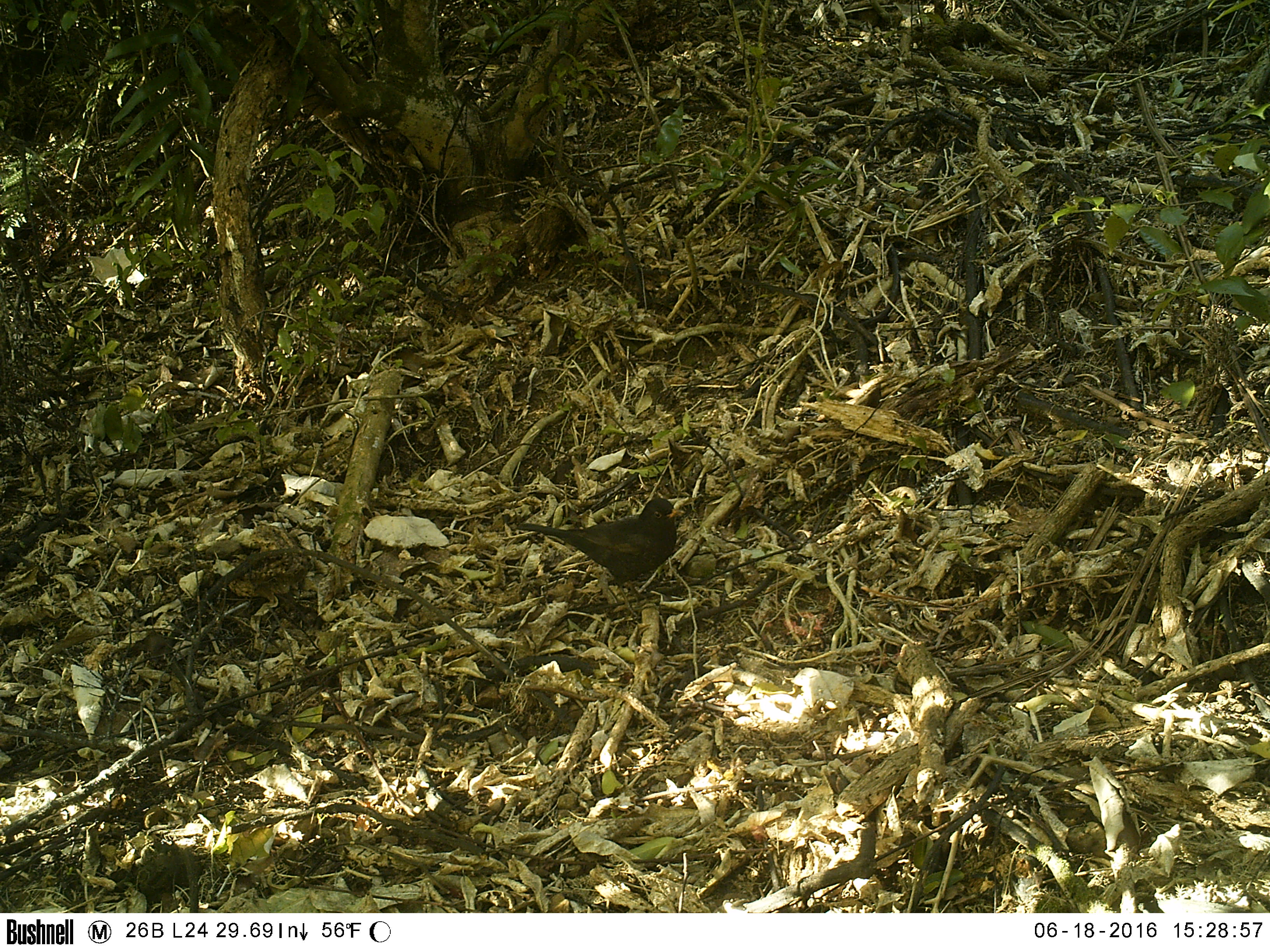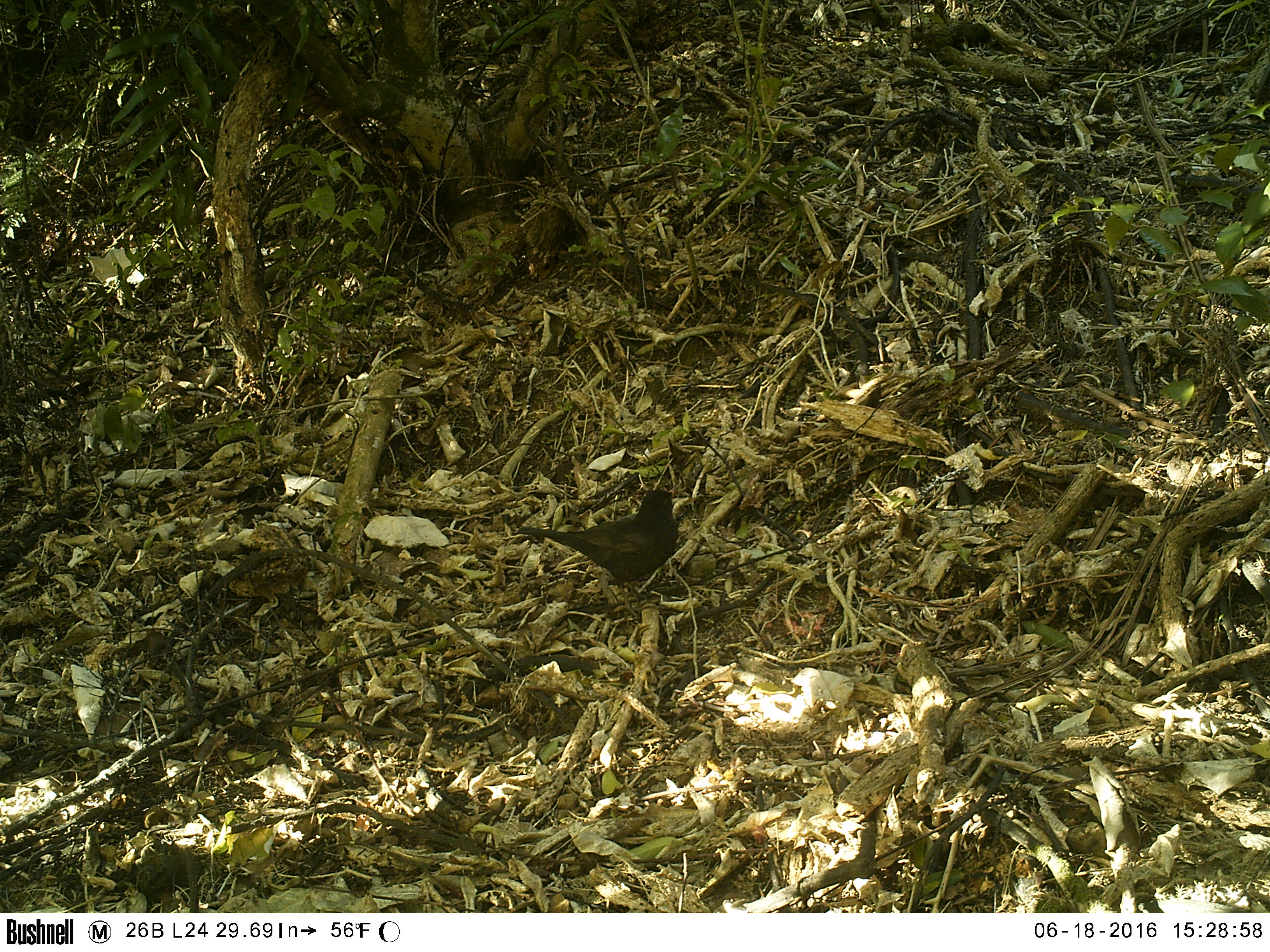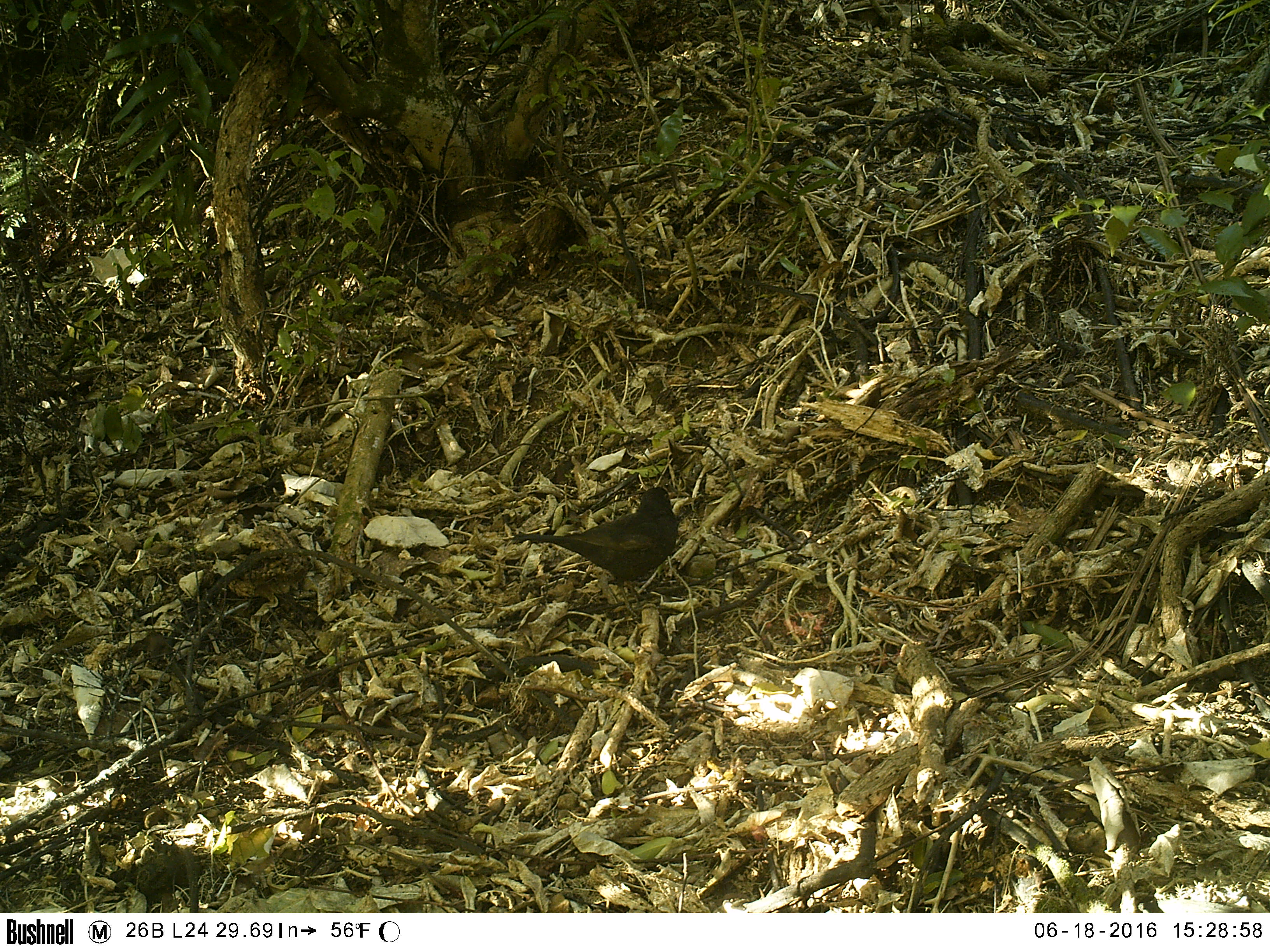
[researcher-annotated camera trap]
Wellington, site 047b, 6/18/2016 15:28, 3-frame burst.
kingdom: Animalia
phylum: Chordata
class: Aves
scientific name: Aves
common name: bird